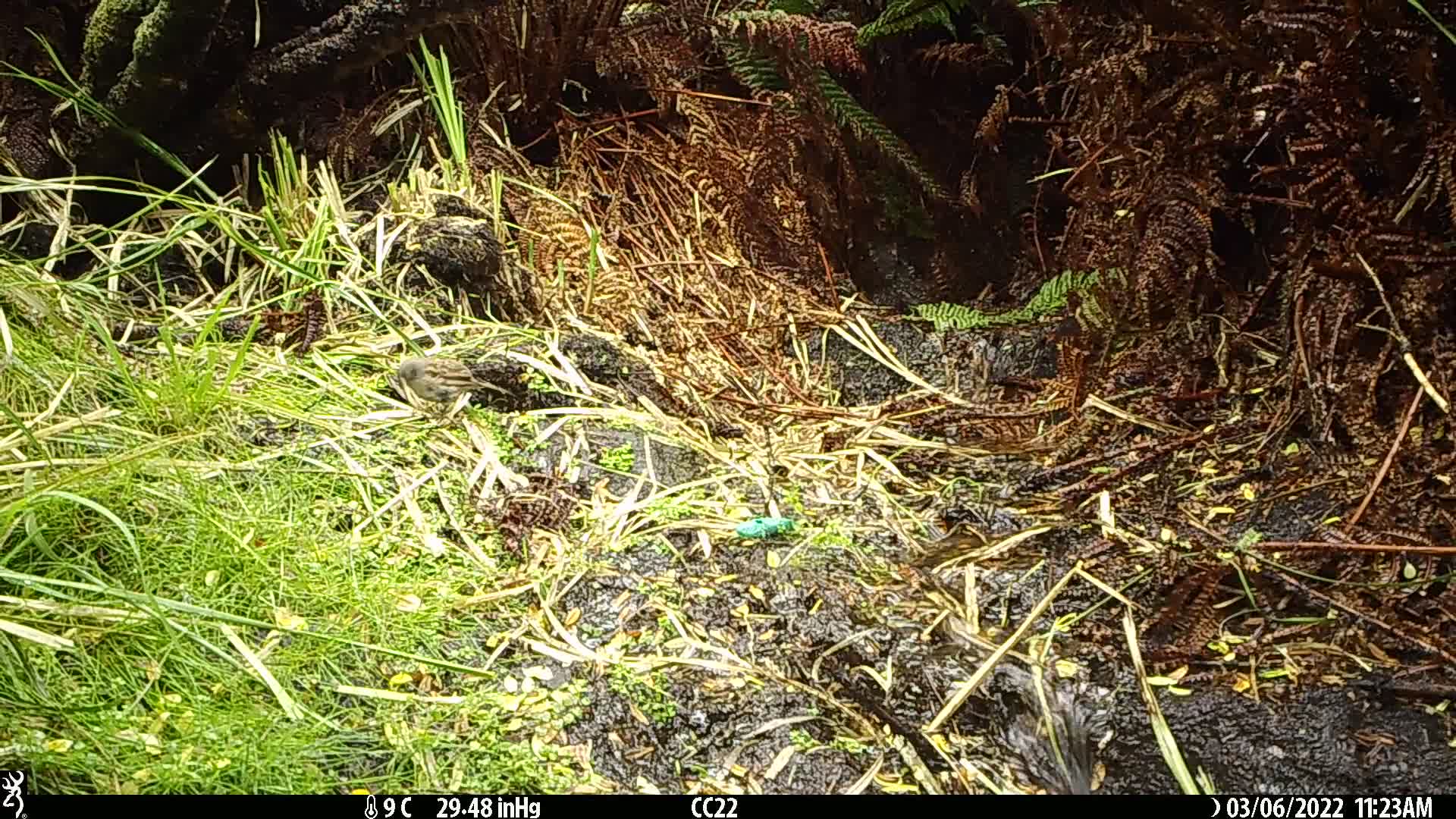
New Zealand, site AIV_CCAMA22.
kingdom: Animalia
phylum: Chordata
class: Aves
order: Passeriformes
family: Prunellidae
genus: Prunella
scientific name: Prunella modularis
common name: dunnock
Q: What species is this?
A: Dunnock (Prunella modularis).